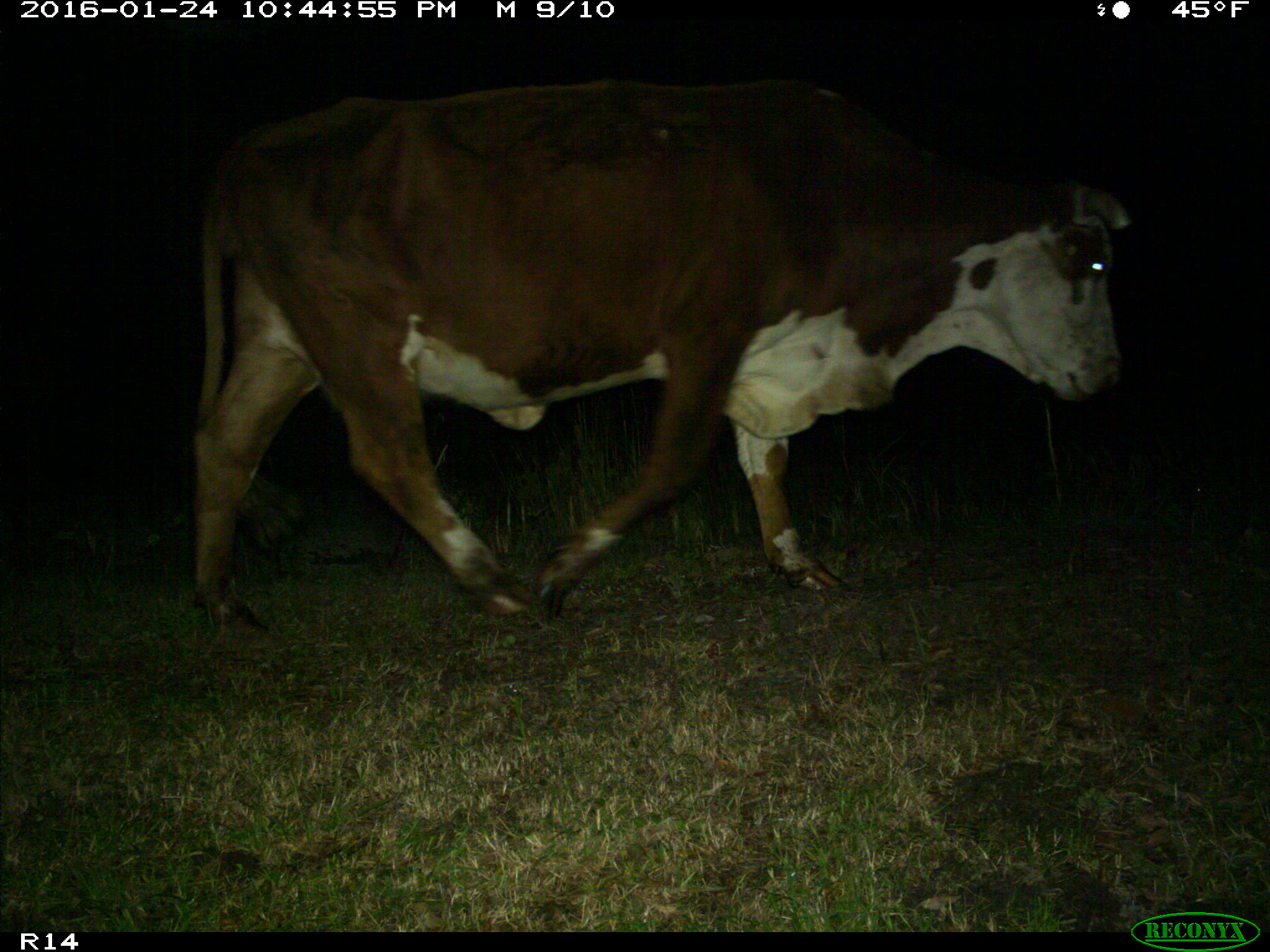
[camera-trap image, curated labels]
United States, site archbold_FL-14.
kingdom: Animalia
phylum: Chordata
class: Mammalia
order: Artiodactyla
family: Bovidae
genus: Bos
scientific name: Bos taurus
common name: domestic cow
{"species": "Bos taurus (domestic cow)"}